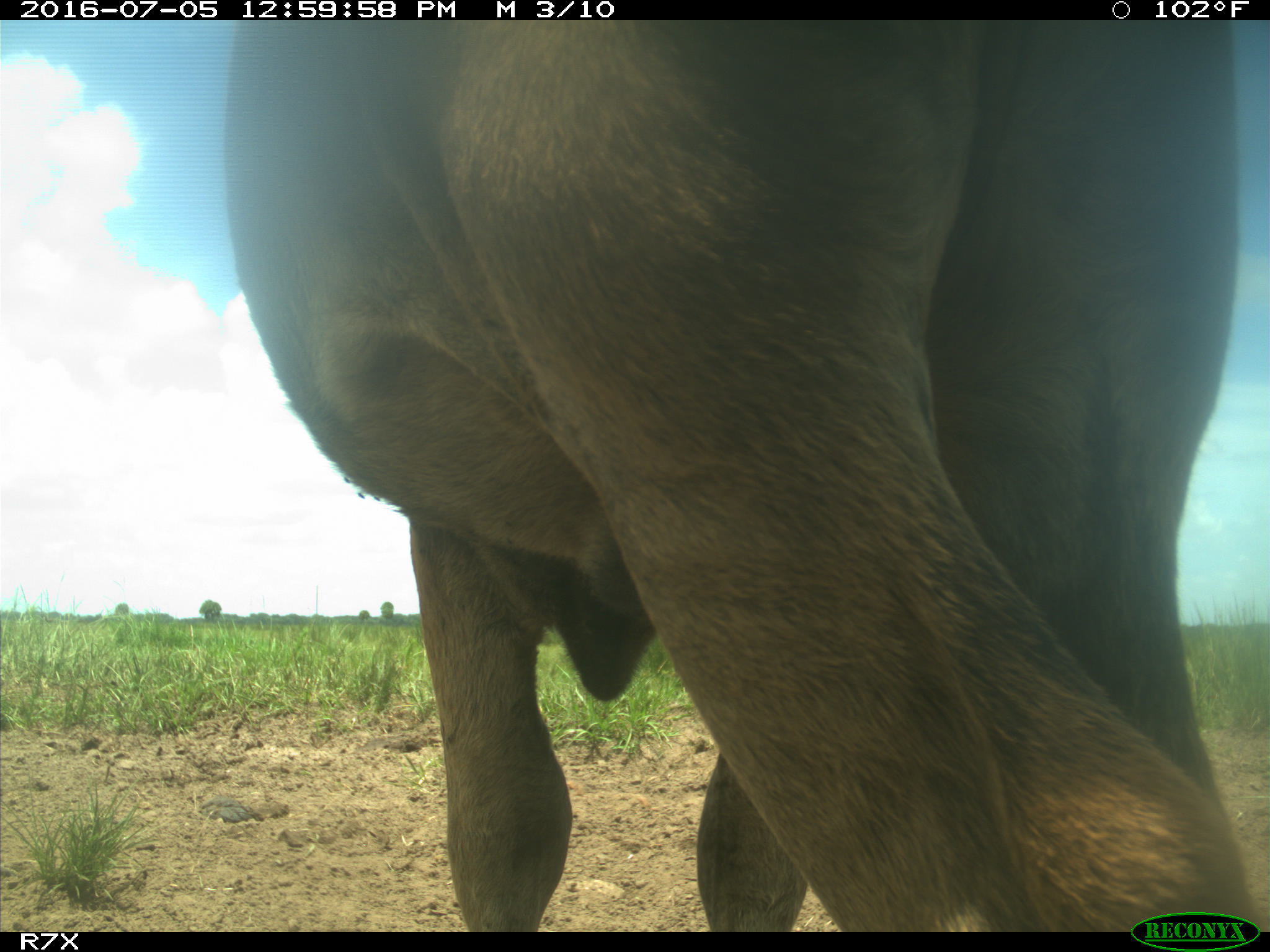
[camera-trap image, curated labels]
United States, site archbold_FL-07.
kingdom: Animalia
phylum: Chordata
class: Mammalia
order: Artiodactyla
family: Bovidae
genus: Bos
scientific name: Bos taurus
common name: domestic cow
Bos taurus (domestic cow).